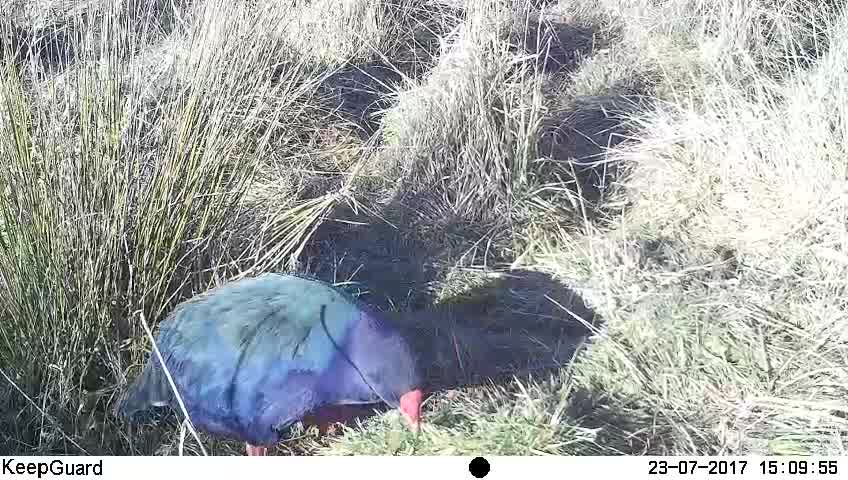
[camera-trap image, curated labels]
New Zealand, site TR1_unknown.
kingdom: Animalia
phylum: Chordata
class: Aves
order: Gruiformes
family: Rallidae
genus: Porphyrio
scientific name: Porphyrio mantelli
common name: takahe